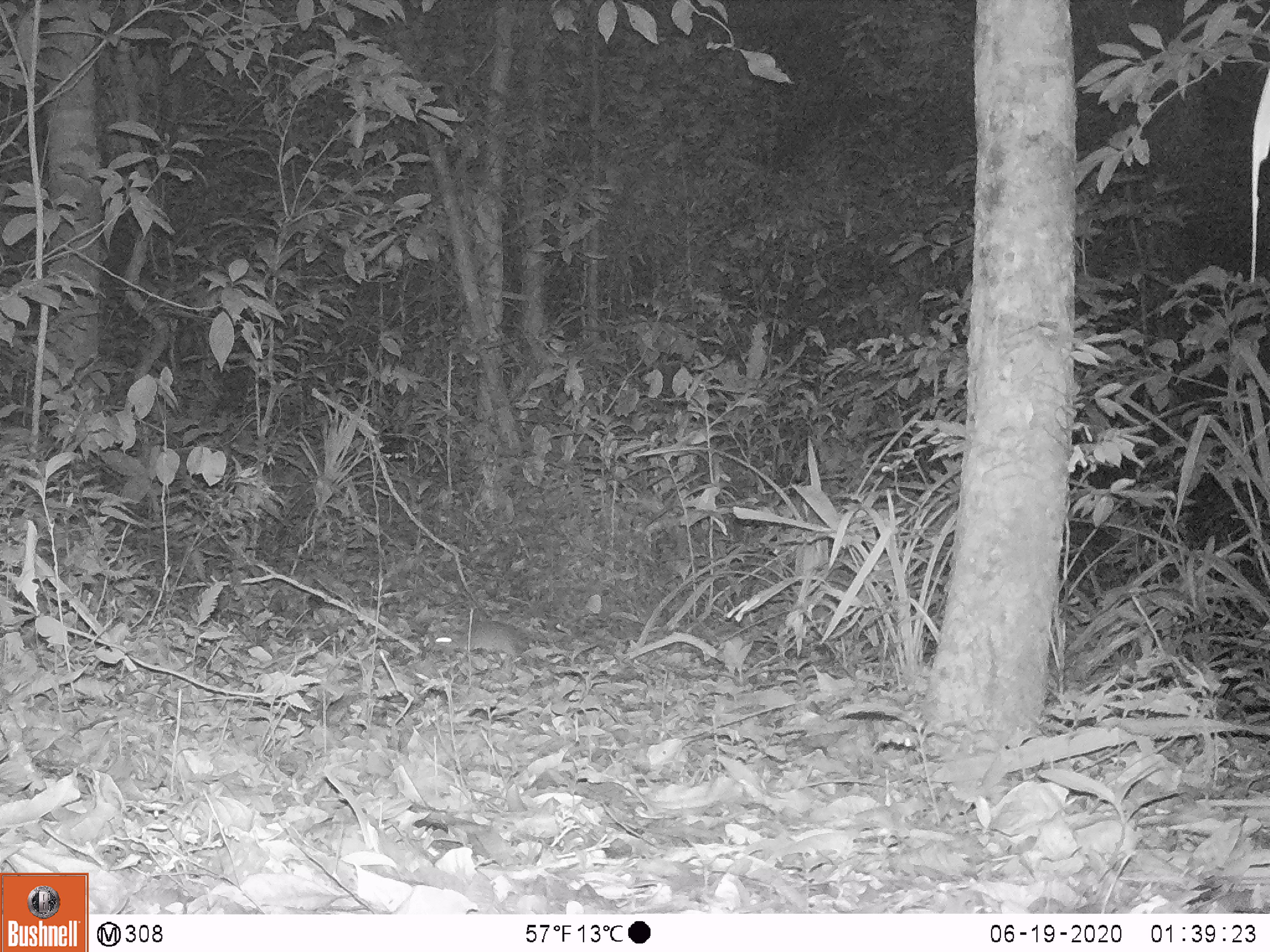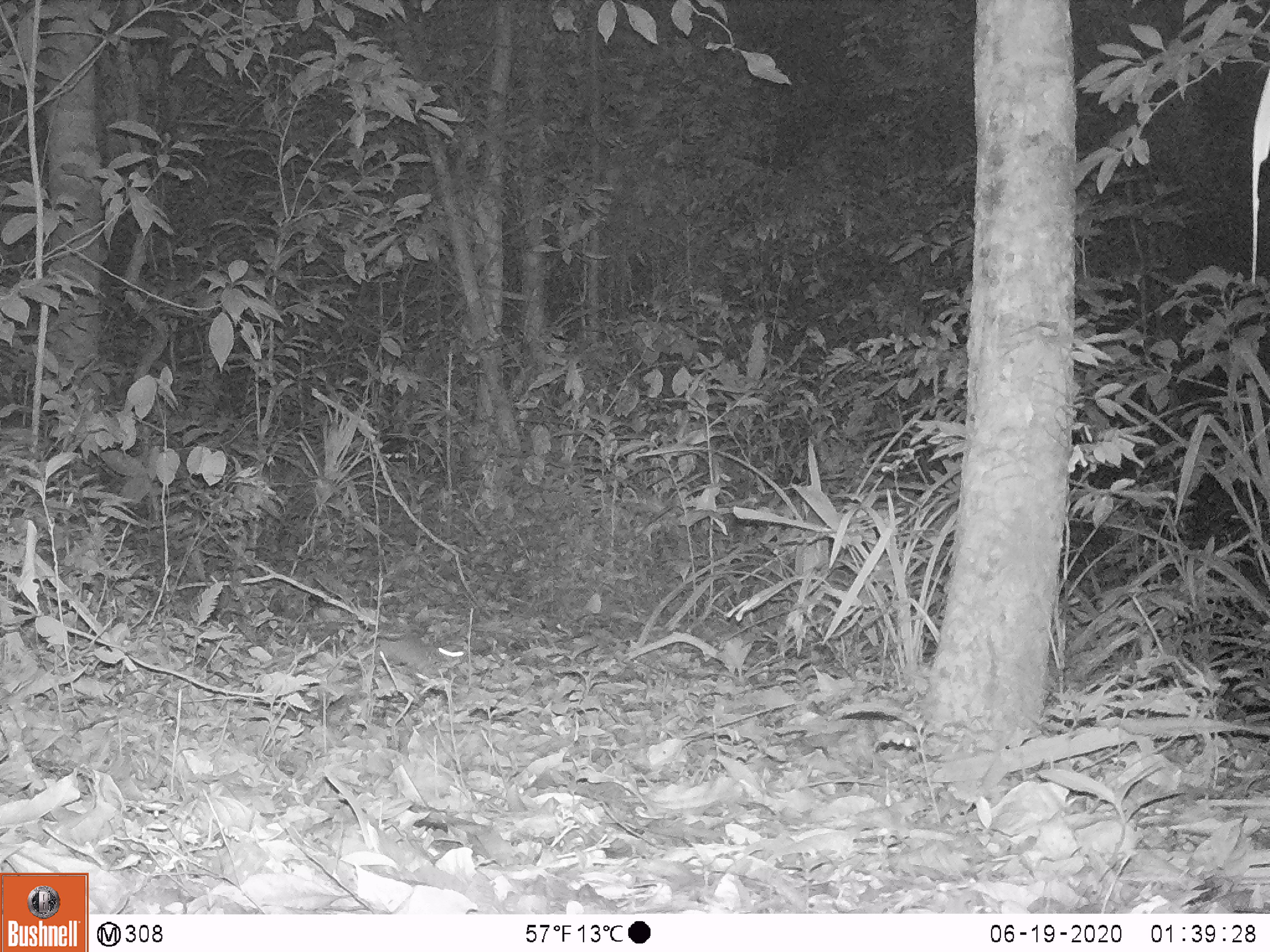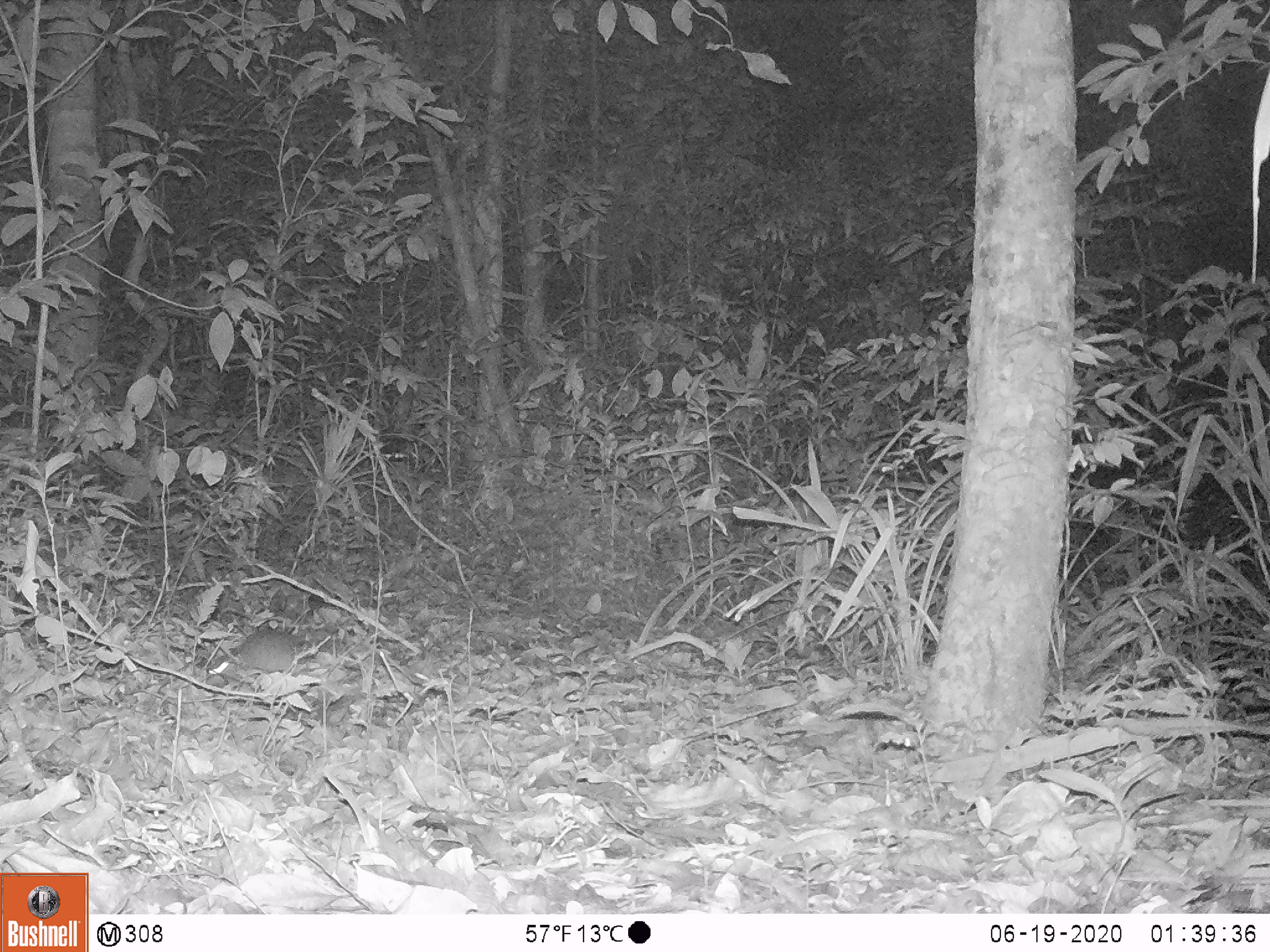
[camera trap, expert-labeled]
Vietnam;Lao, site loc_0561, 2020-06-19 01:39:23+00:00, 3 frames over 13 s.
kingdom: Animalia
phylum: Chordata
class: Mammalia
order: Rodentia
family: Muridae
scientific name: Muridae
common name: old-world mice and rats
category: unidentified murid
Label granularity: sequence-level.